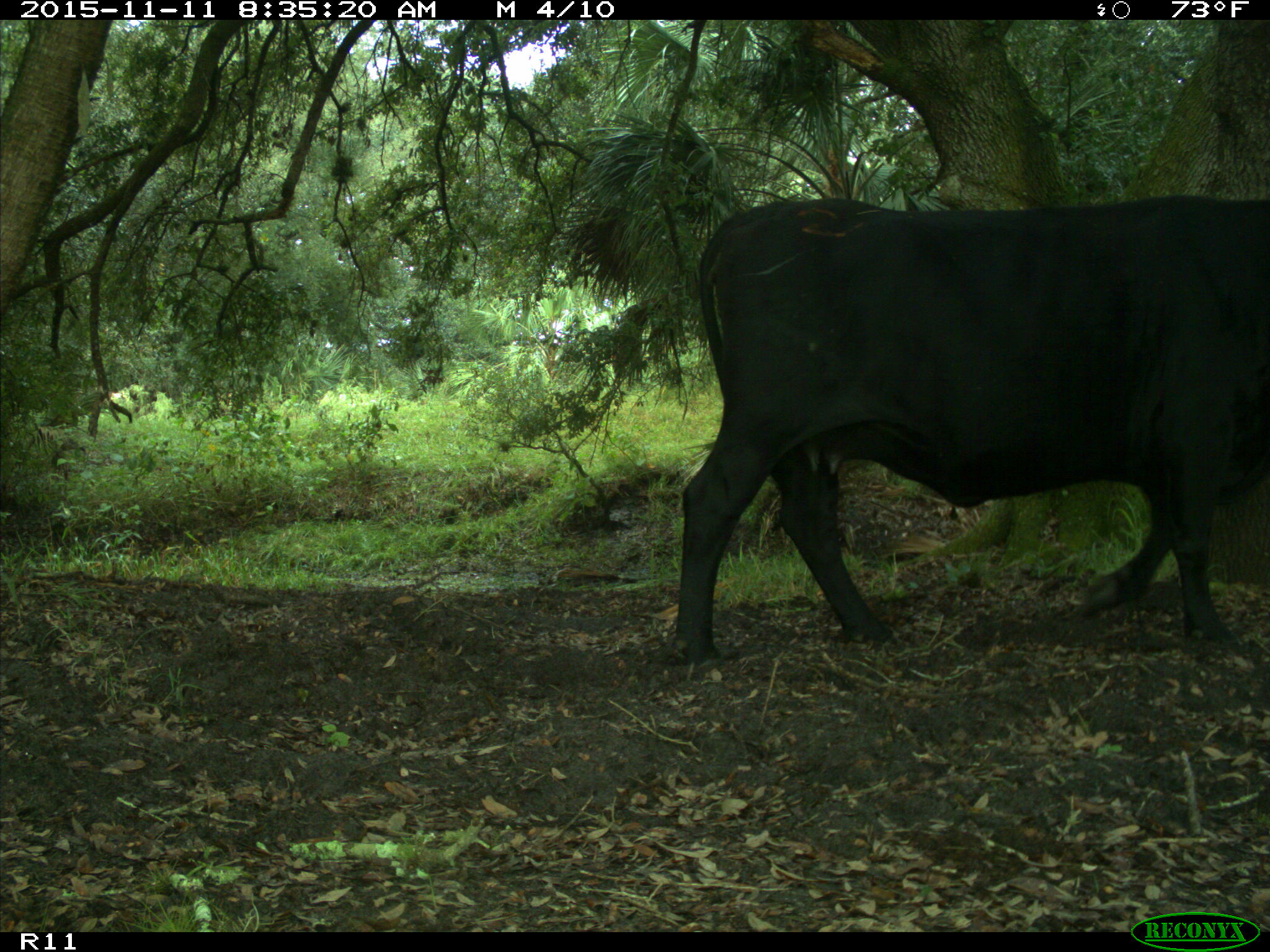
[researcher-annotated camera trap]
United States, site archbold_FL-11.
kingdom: Animalia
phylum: Chordata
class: Mammalia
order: Artiodactyla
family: Bovidae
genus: Bos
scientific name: Bos taurus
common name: domestic cow